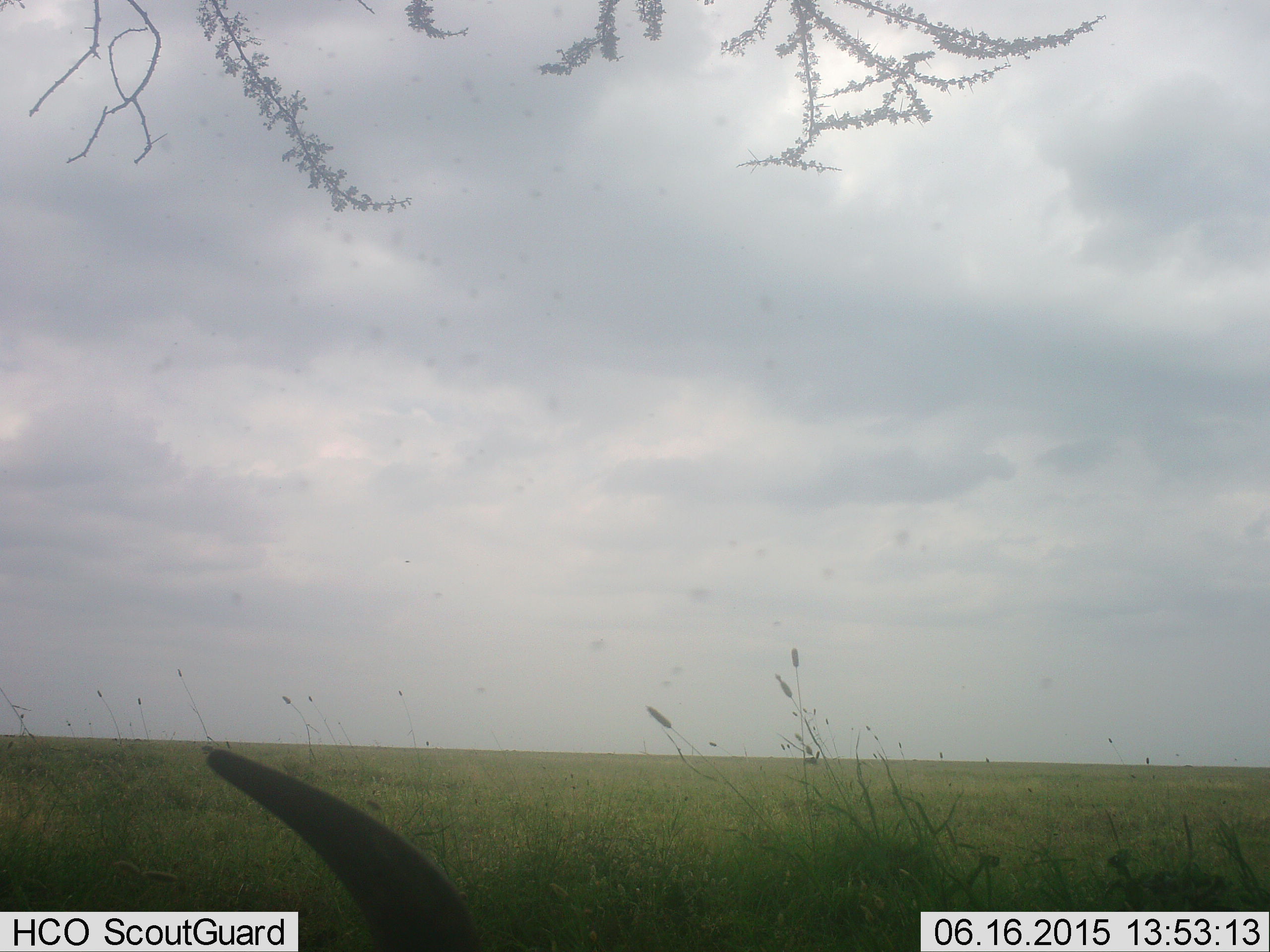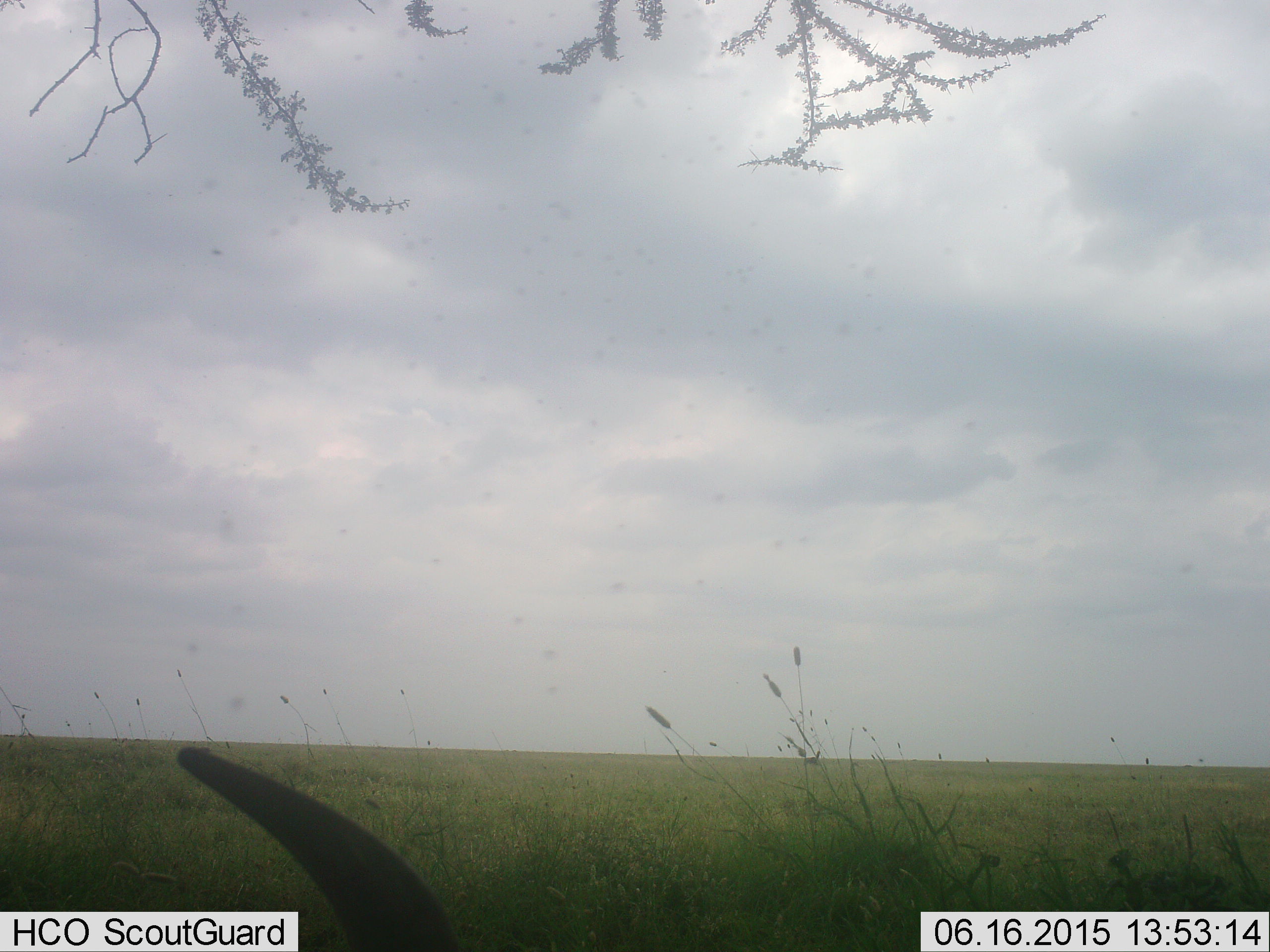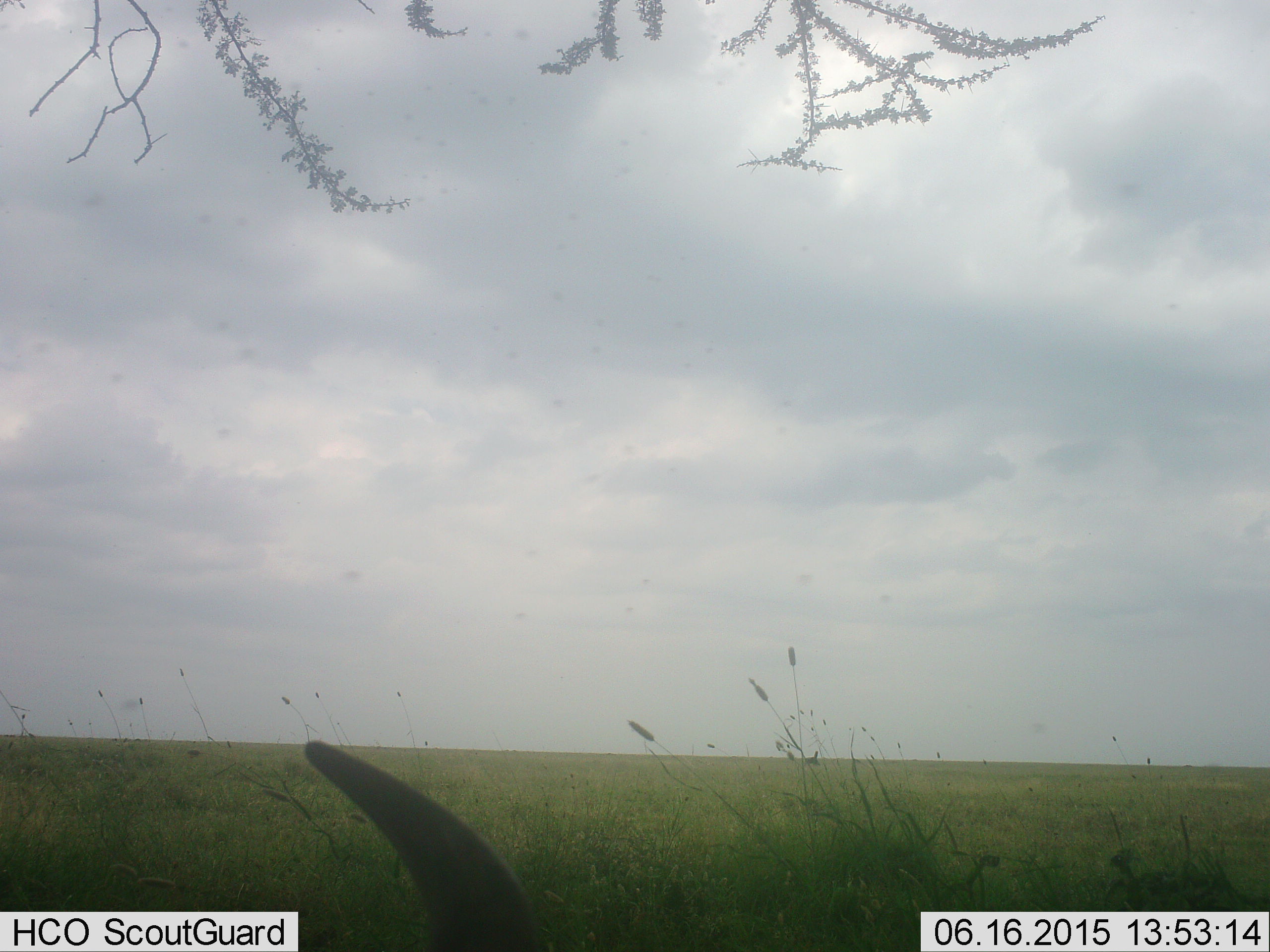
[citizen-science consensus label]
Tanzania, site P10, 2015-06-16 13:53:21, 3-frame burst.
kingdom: Animalia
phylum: Chordata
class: Mammalia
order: Artiodactyla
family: Bovidae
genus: Connochaetes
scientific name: Connochaetes taurinus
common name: blue wildebeest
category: wildebeest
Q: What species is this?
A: Wildebeest (blue wildebeest) (Connochaetes taurinus).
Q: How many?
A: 1.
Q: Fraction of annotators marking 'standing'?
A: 10%.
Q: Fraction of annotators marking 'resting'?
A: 90%.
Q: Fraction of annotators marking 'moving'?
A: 0%.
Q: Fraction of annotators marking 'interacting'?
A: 0%.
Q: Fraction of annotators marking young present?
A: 0%.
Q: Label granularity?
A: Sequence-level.